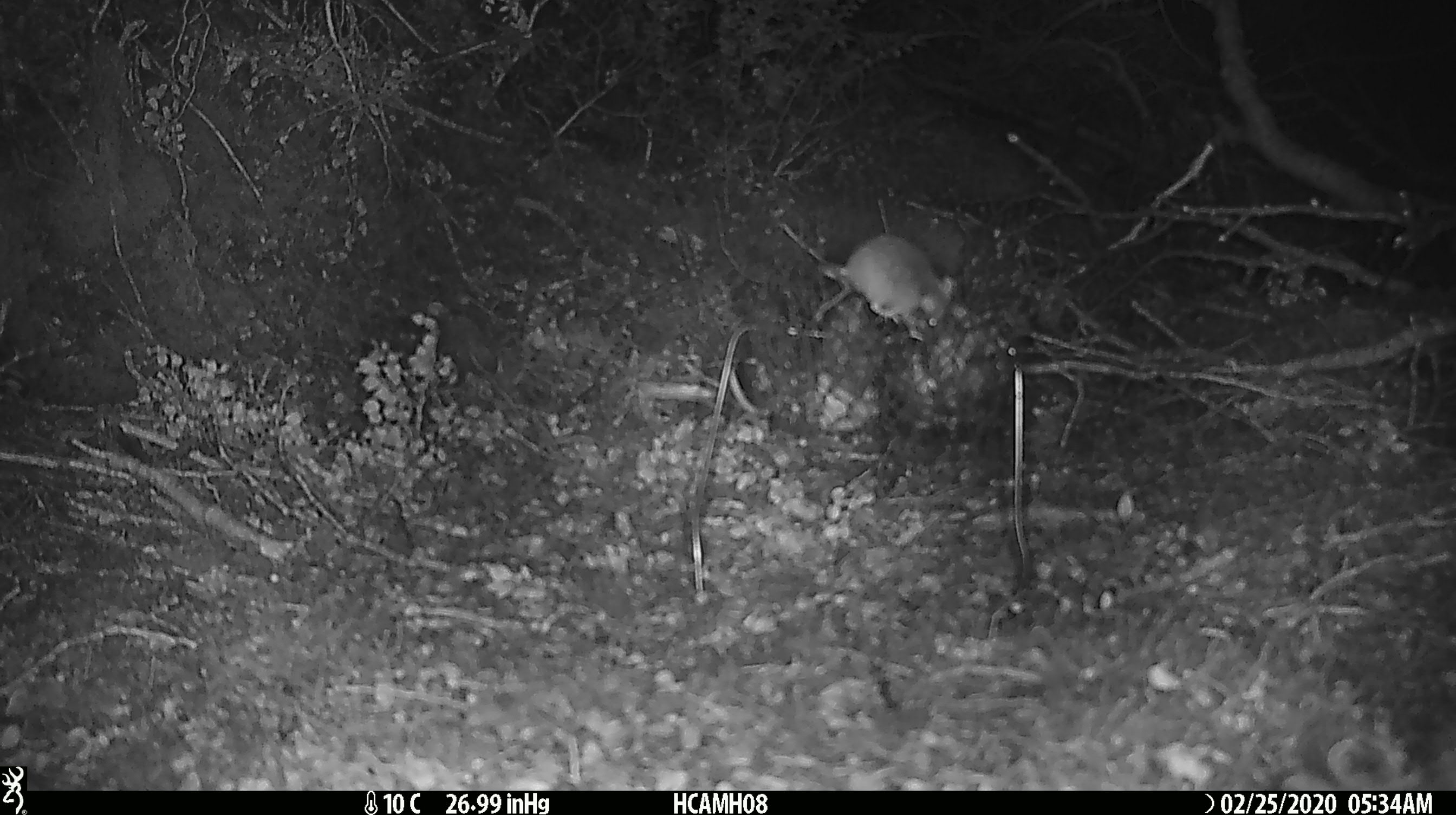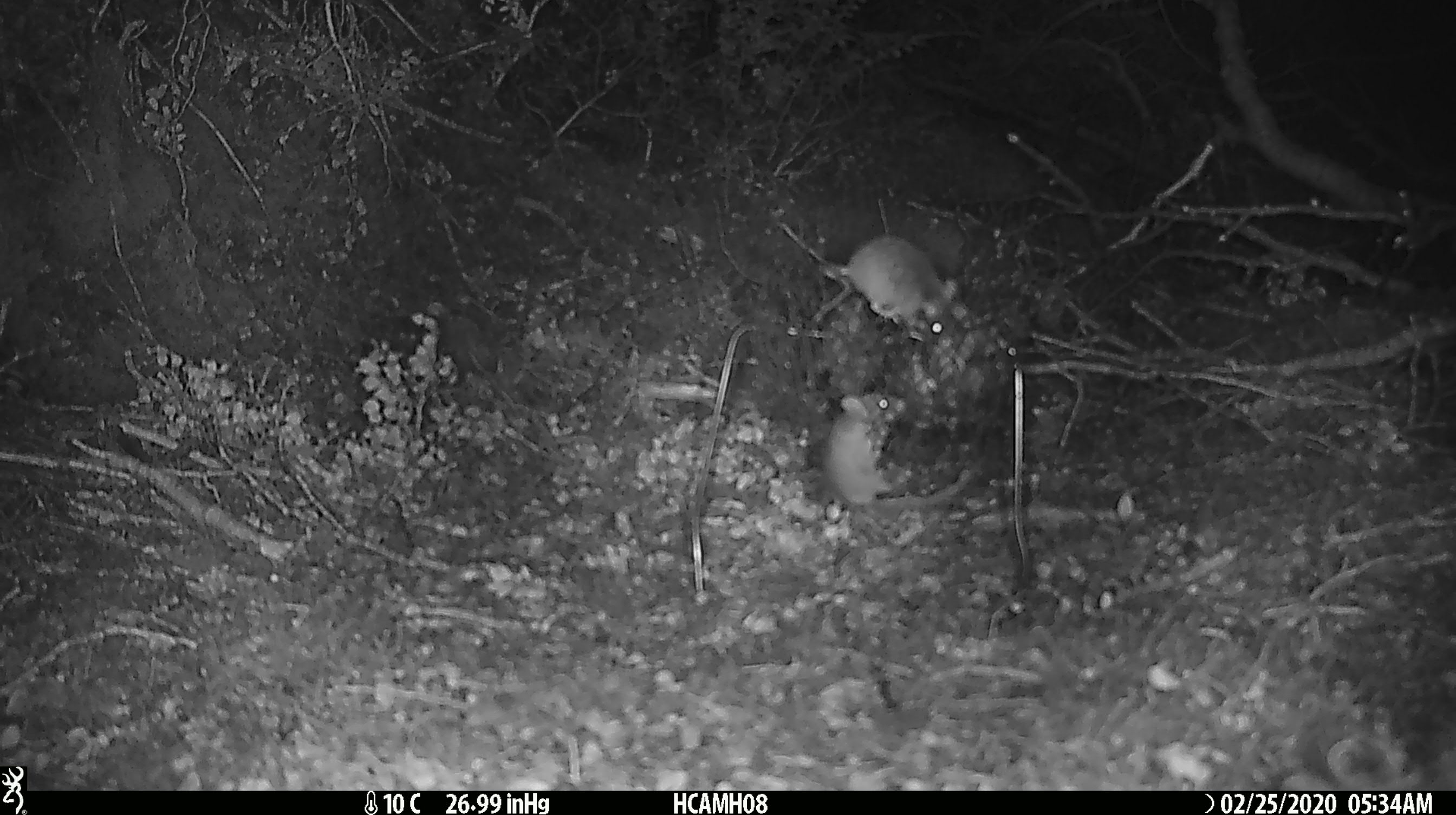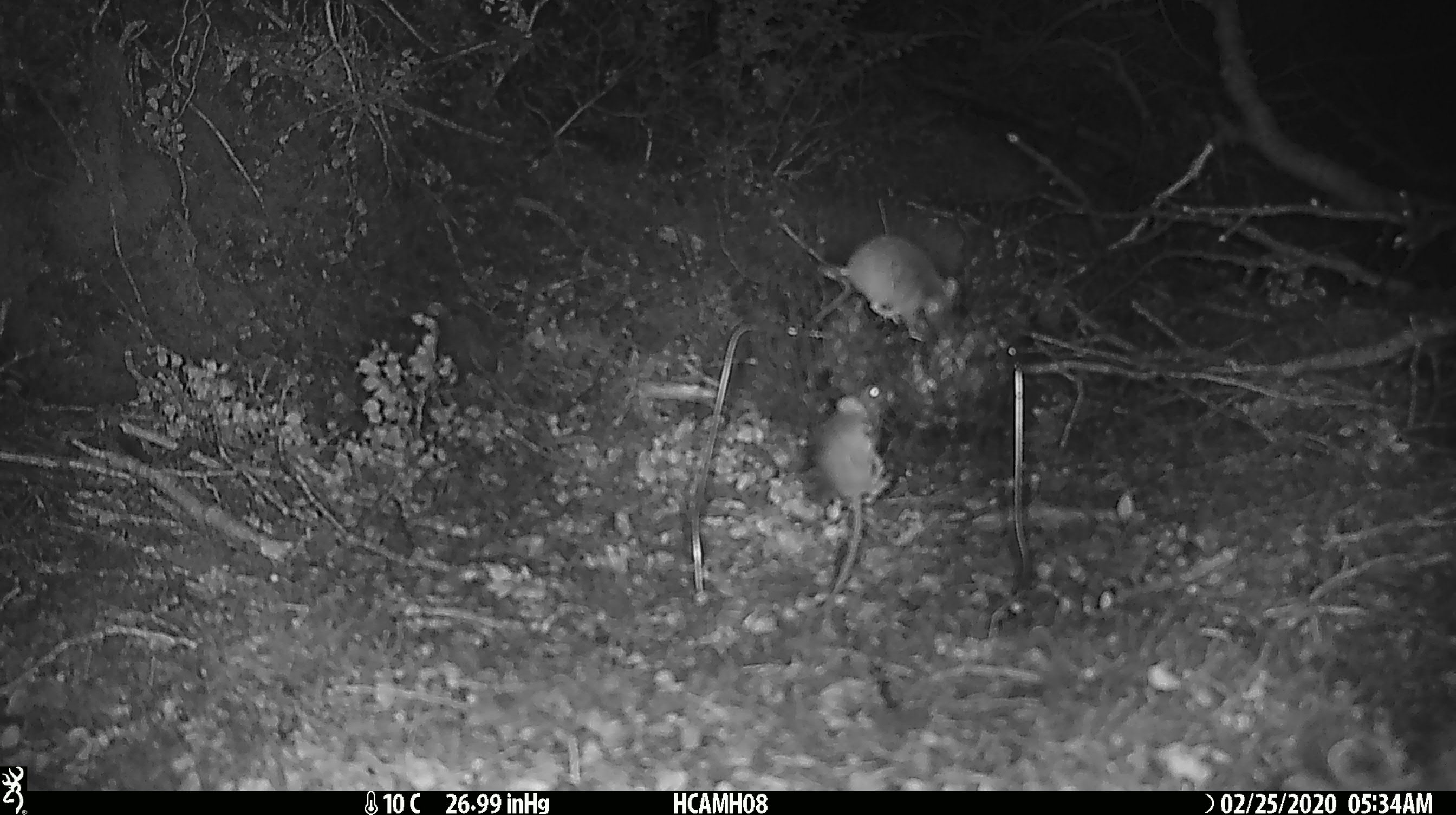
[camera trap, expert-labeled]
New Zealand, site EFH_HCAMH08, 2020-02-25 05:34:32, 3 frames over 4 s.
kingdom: Animalia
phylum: Chordata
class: Mammalia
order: Rodentia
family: Muridae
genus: Mus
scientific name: Mus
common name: mouse